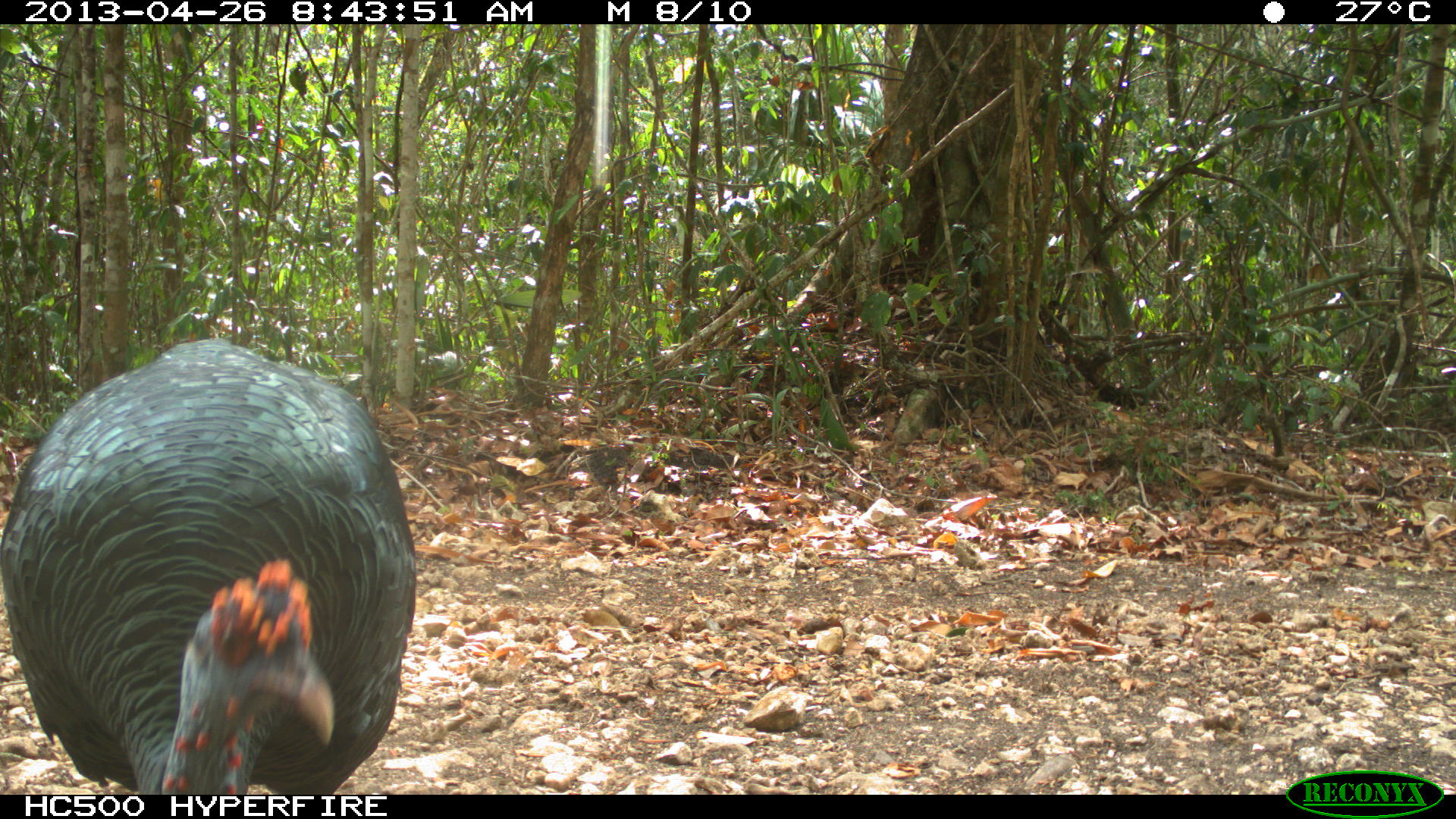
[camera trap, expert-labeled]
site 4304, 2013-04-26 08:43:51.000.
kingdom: Animalia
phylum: Chordata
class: Aves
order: Galliformes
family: Phasianidae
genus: Meleagris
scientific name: Meleagris ocellata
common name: ocellated turkey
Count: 1.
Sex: male.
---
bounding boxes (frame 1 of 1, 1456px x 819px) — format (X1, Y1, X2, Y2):
meleagris ocellata: (0, 338, 417, 793)